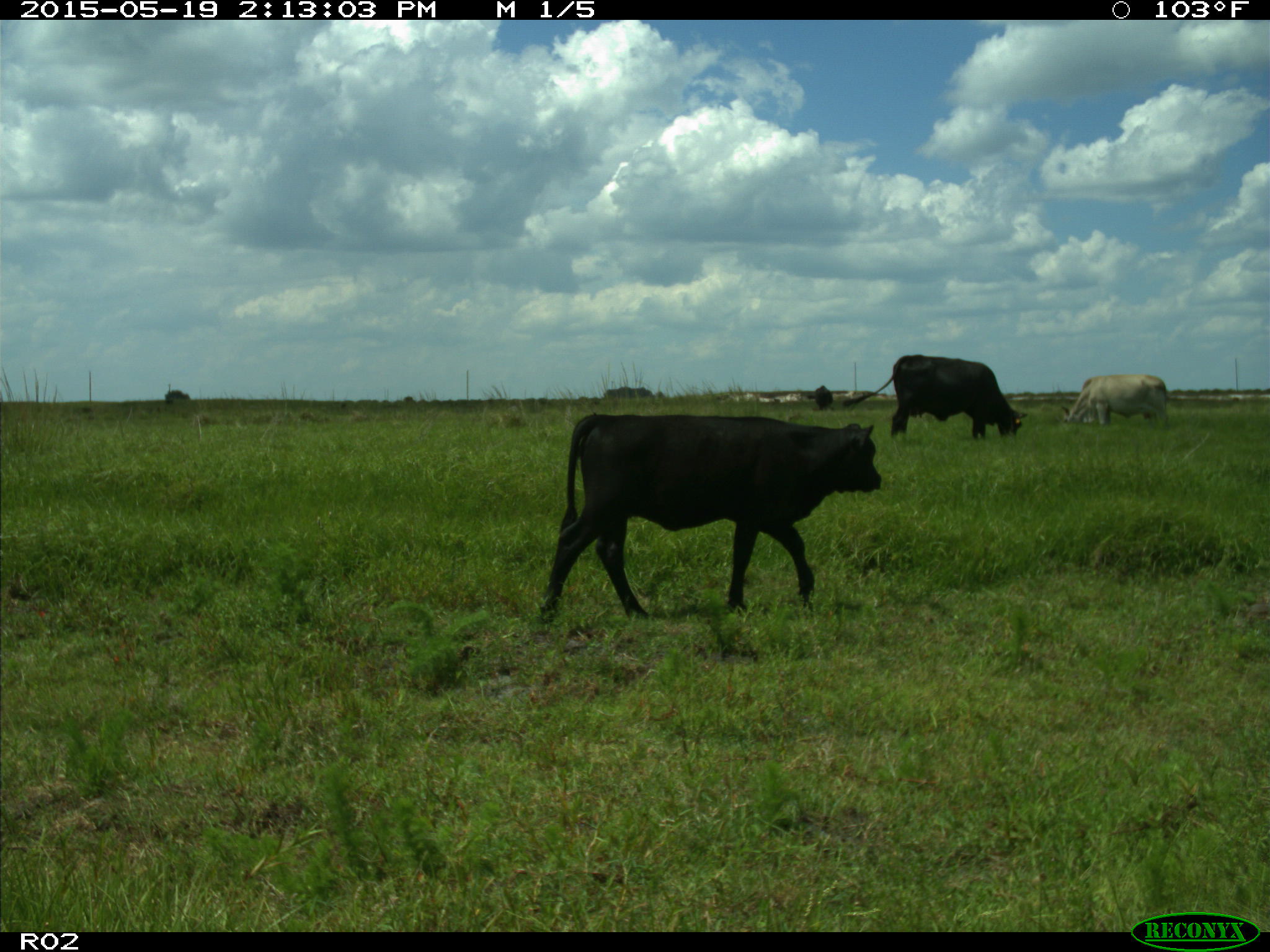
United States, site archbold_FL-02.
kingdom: Animalia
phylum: Chordata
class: Mammalia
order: Artiodactyla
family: Bovidae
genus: Bos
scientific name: Bos taurus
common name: domestic cow